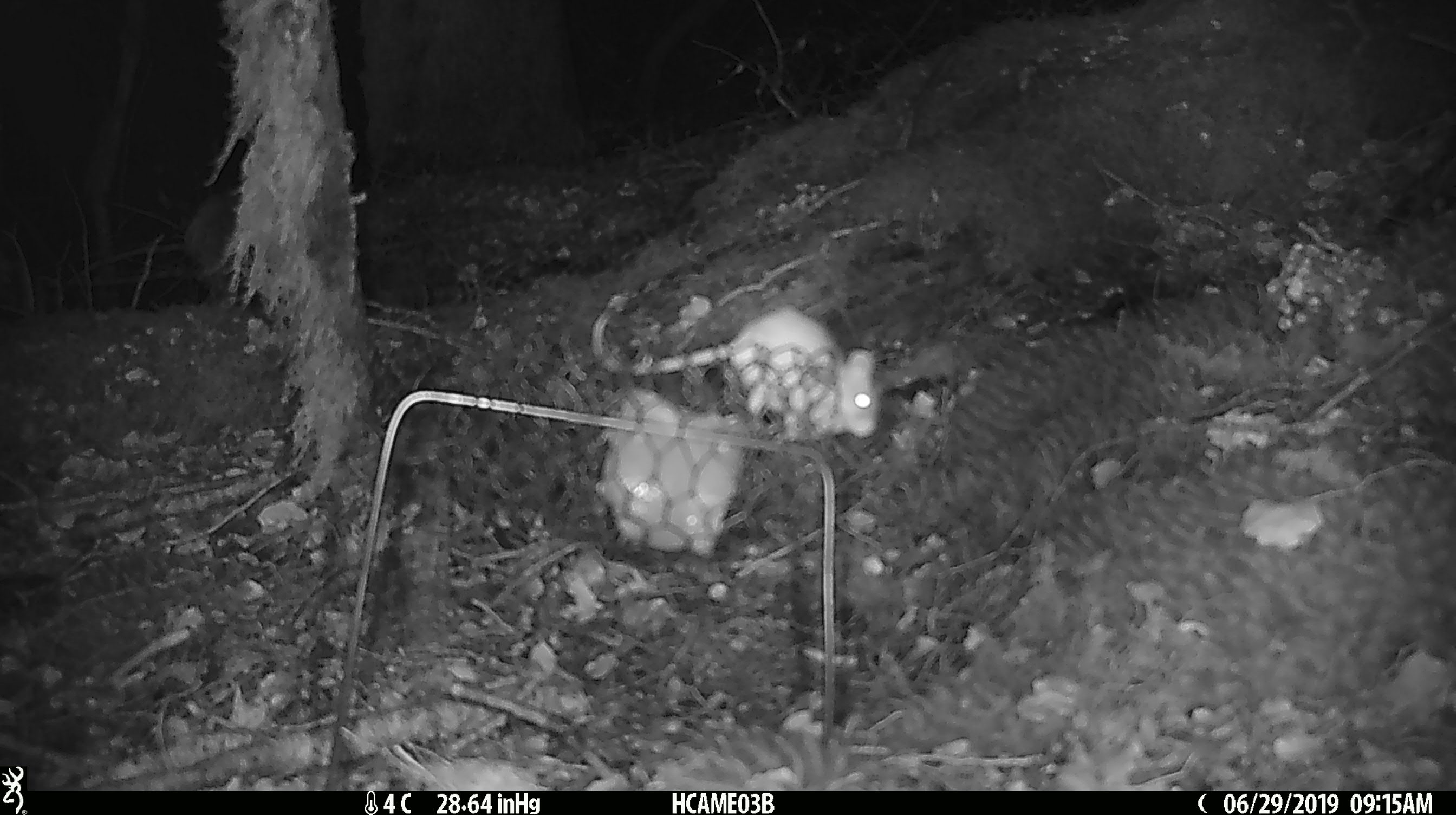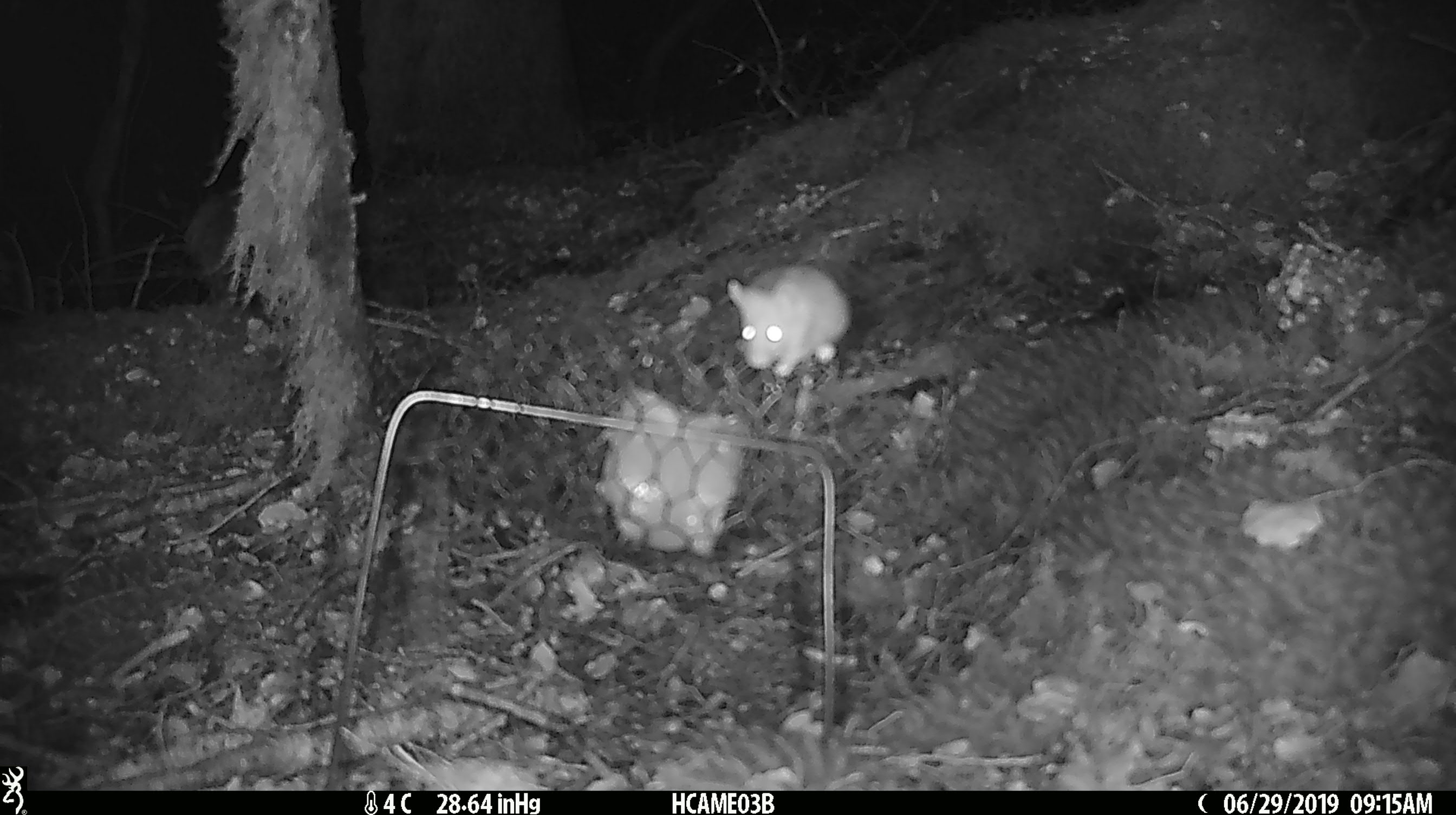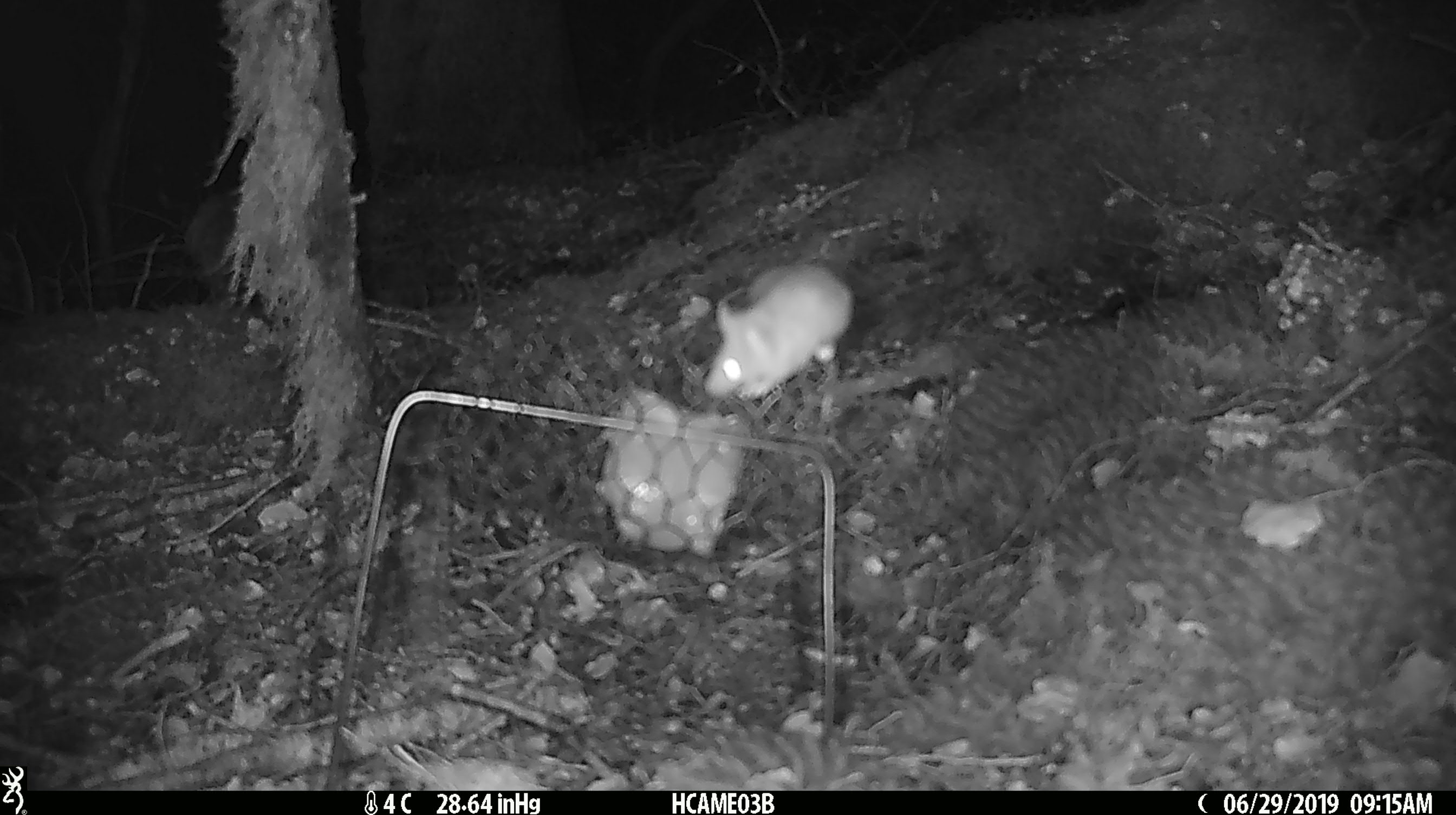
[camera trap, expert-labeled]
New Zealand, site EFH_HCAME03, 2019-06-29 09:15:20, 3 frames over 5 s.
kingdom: Animalia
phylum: Chordata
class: Mammalia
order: Rodentia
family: Muridae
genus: Mus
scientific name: Mus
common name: mouse